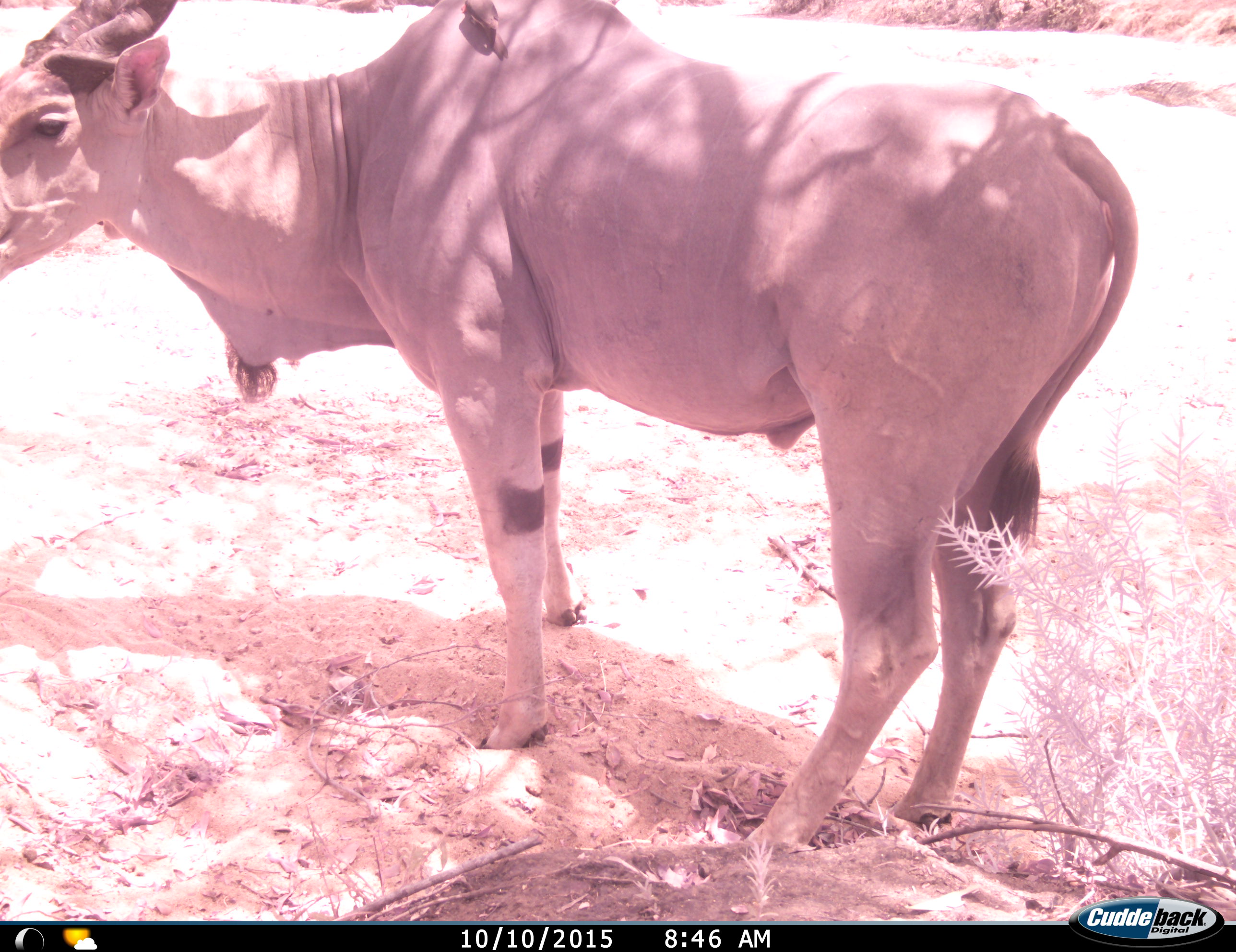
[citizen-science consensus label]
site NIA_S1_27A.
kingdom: Animalia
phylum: Chordata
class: Mammalia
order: Artiodactyla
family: Bovidae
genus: Tragelaphus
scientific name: Tragelaphus oryx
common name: eland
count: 1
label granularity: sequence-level